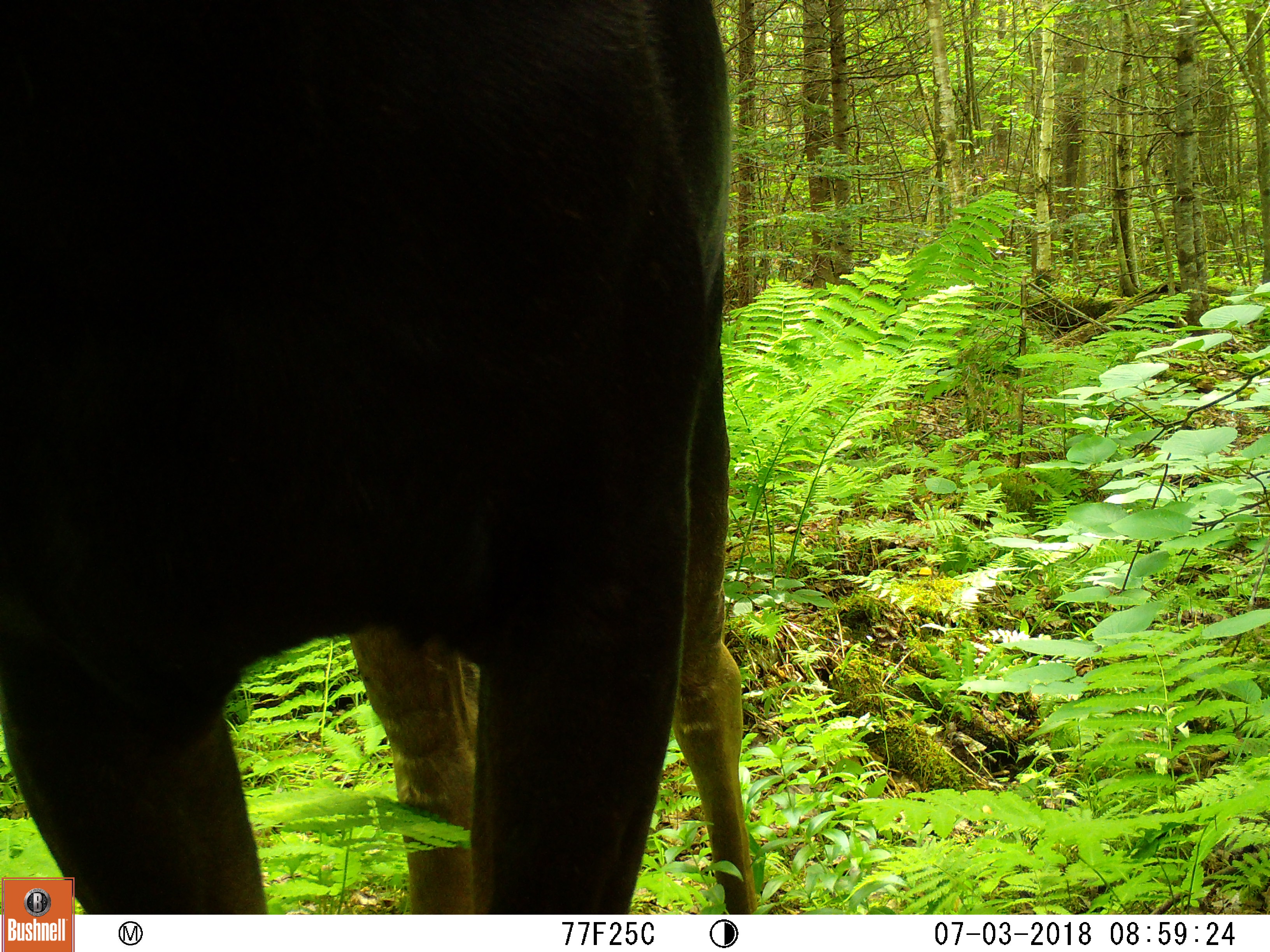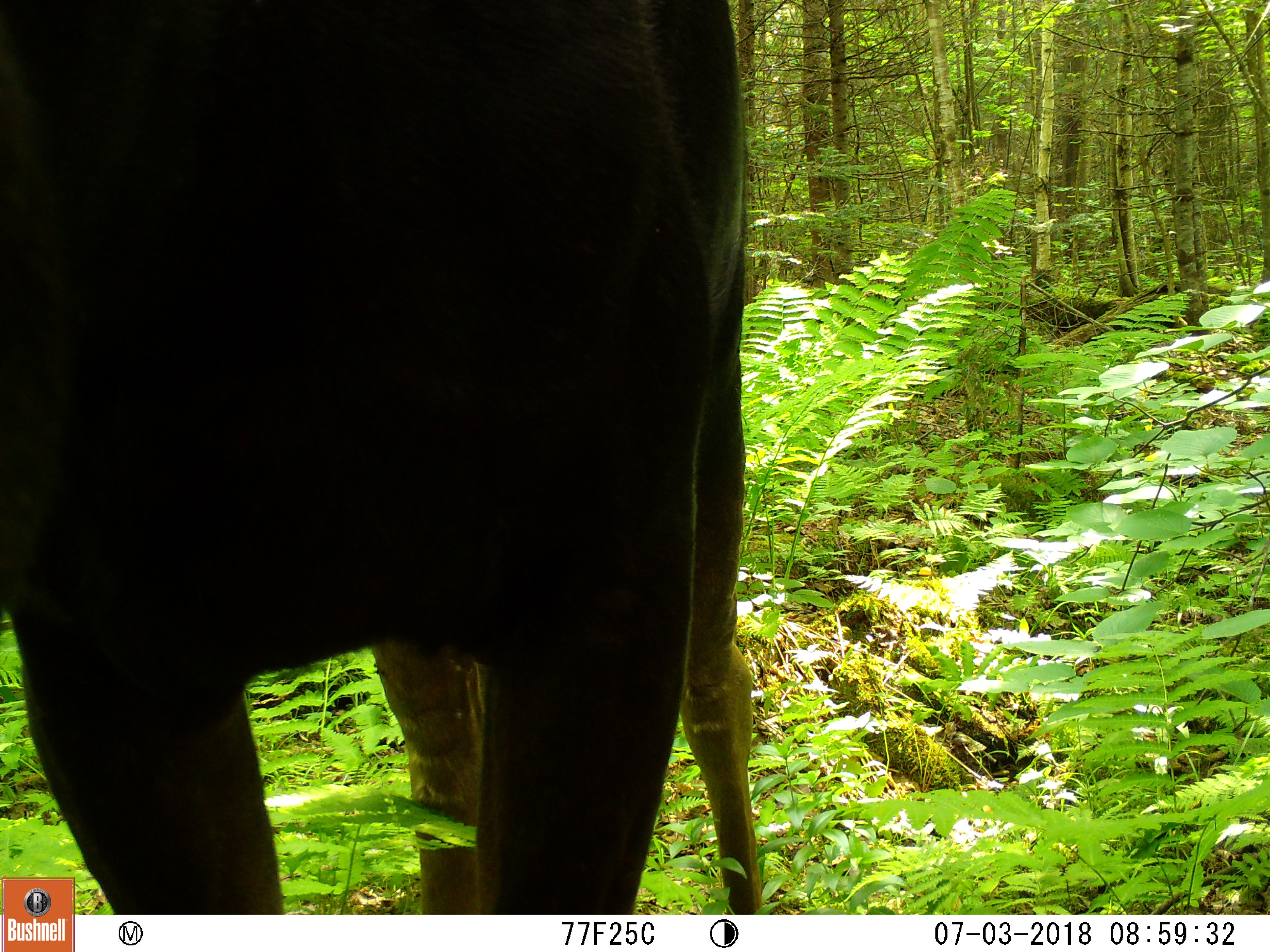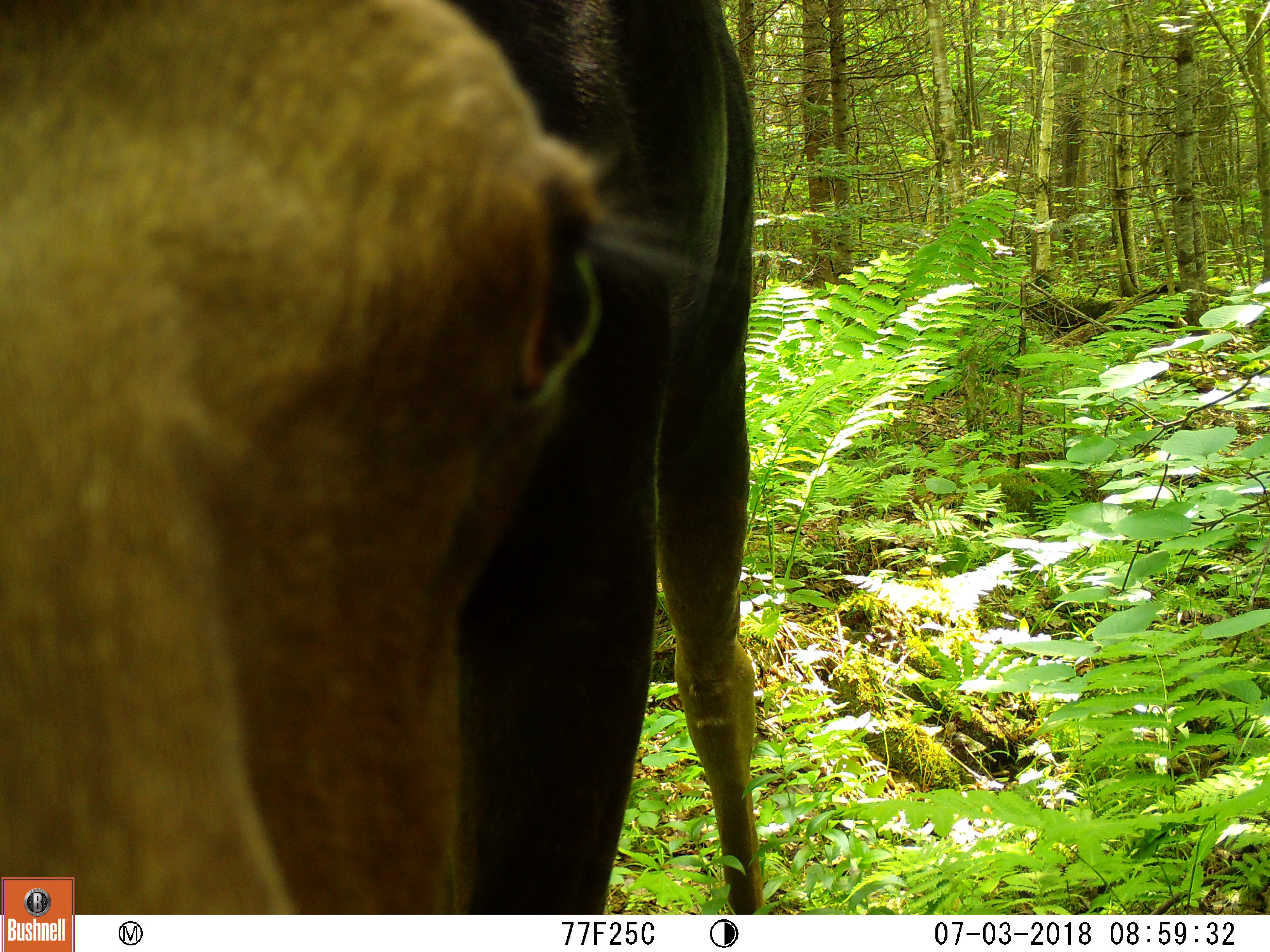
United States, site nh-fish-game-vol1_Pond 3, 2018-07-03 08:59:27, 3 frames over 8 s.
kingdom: Animalia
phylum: Chordata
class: Mammalia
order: Artiodactyla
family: Cervidae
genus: Alces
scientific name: Alces alces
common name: moose